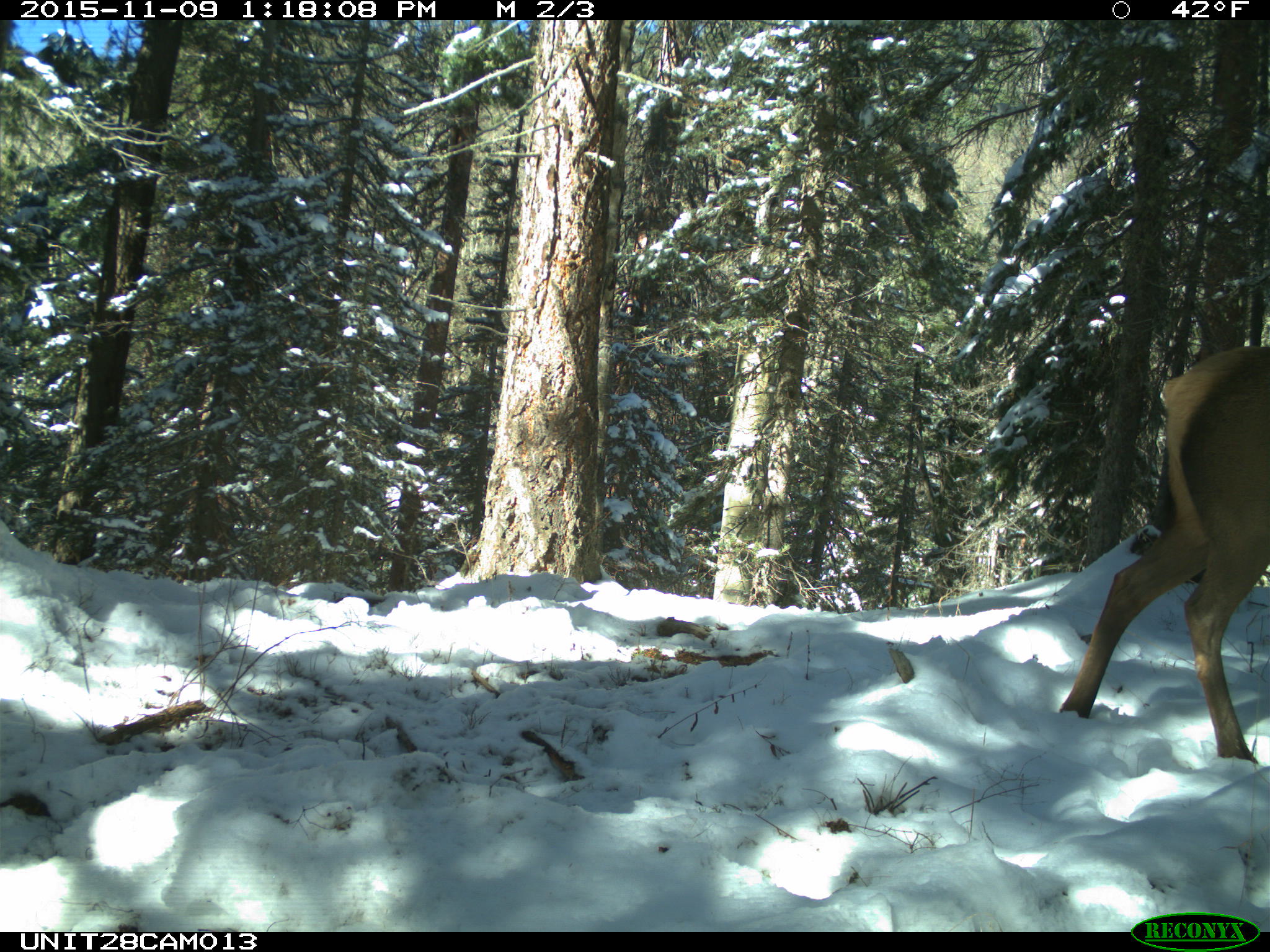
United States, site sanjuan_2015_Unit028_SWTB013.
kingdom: Animalia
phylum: Chordata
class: Mammalia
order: Artiodactyla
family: Cervidae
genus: Cervus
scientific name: Cervus elaphus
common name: red deer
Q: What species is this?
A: Cervus elaphus (red deer).